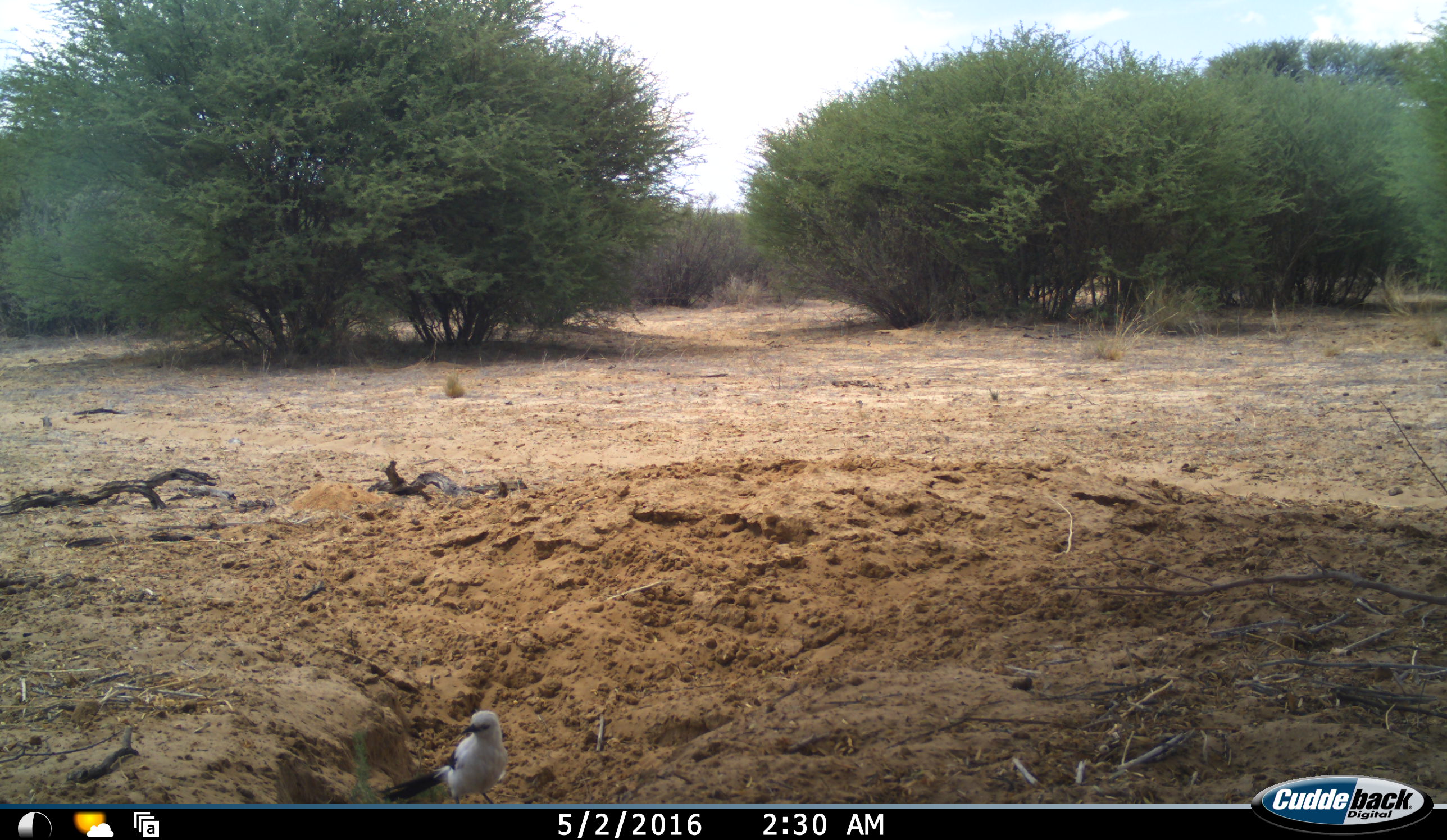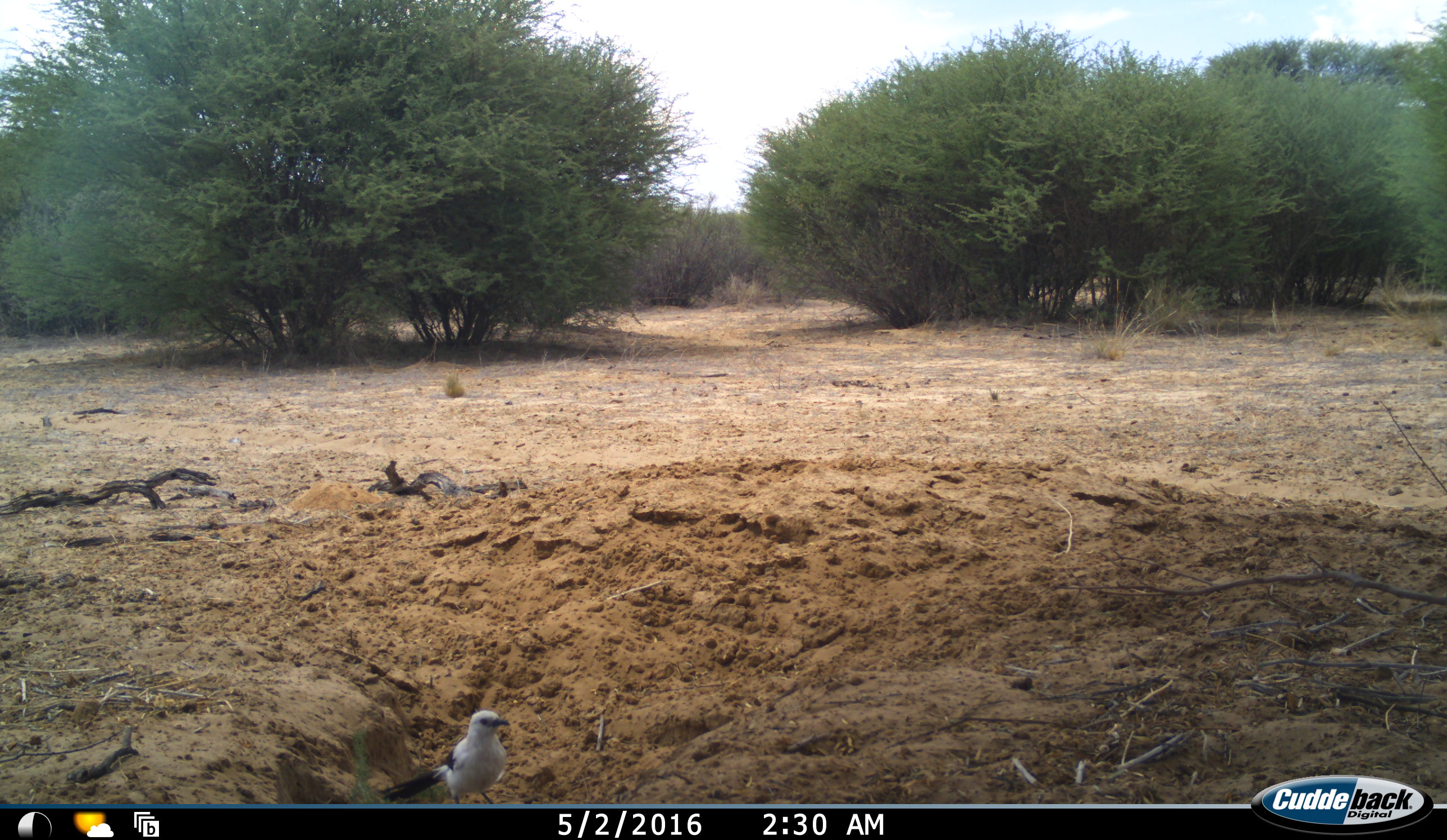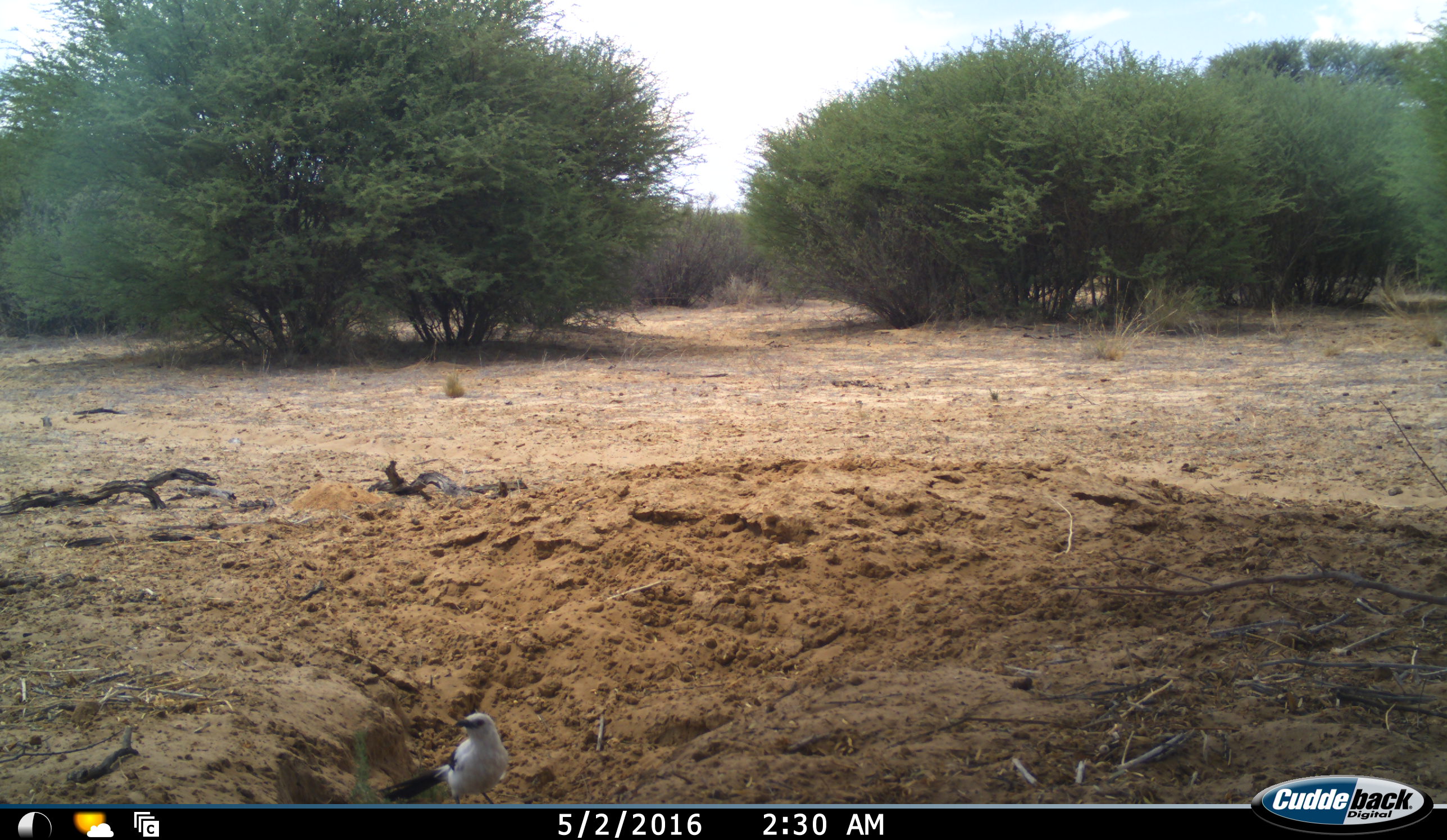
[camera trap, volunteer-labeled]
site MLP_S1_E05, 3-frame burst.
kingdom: Animalia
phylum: Chordata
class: Aves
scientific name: Aves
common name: bird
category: birdother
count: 1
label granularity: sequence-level